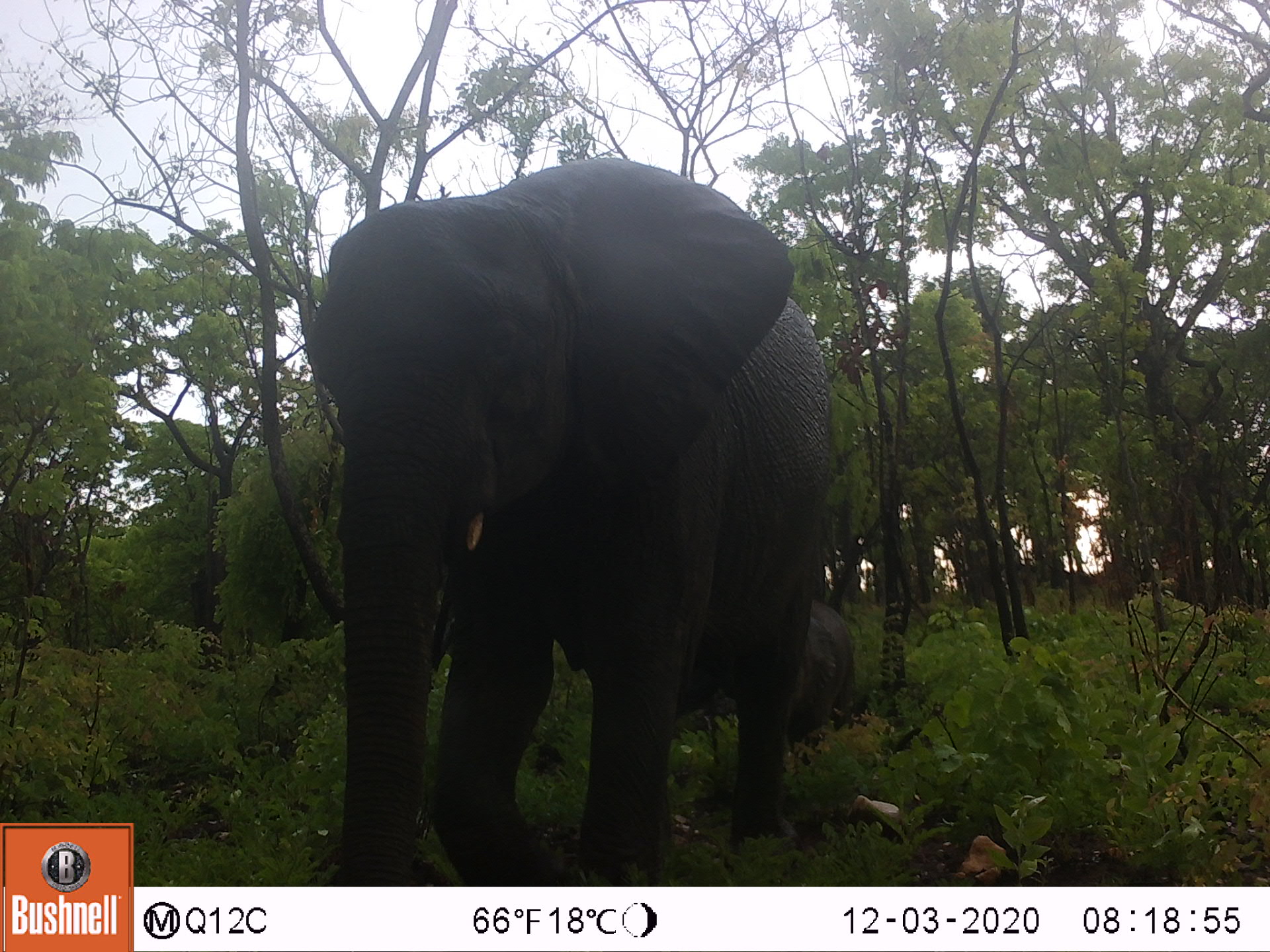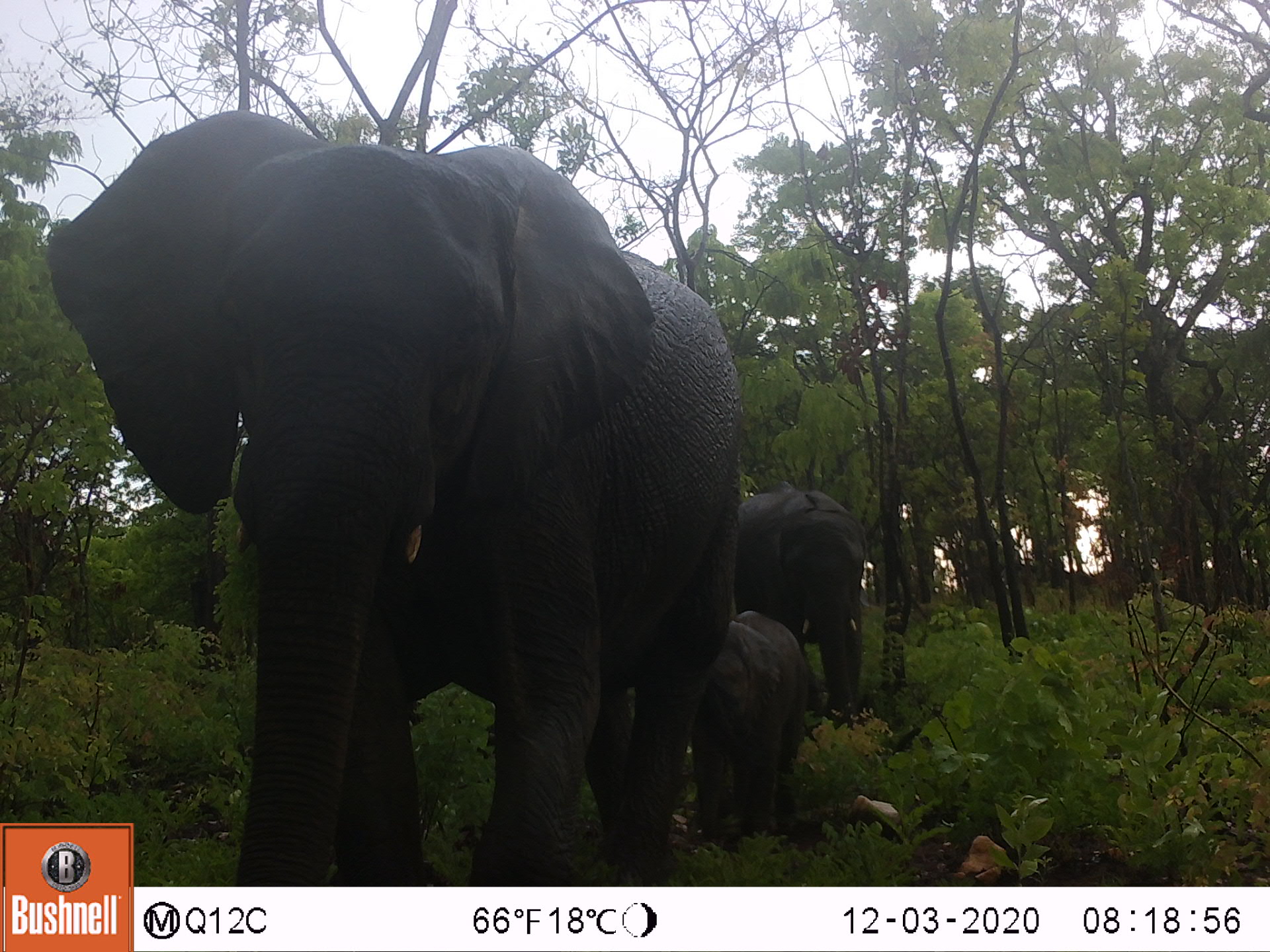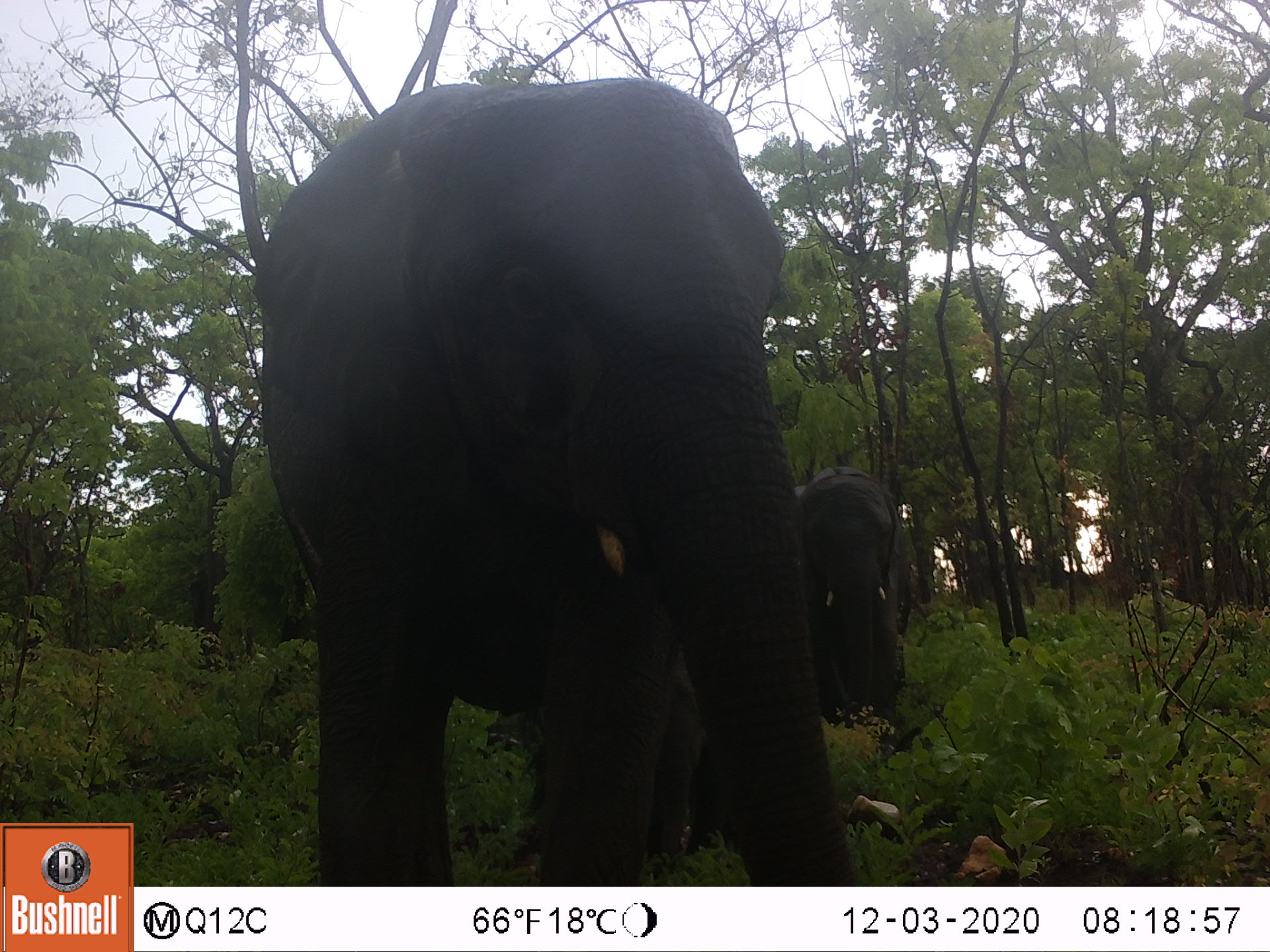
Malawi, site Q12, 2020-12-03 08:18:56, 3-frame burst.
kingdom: Animalia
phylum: Chordata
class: Mammalia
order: Proboscidea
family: Elephantidae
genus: Loxodonta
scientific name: Loxodonta africana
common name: african savanna elephant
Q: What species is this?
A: African savanna elephant (Loxodonta africana).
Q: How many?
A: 2.